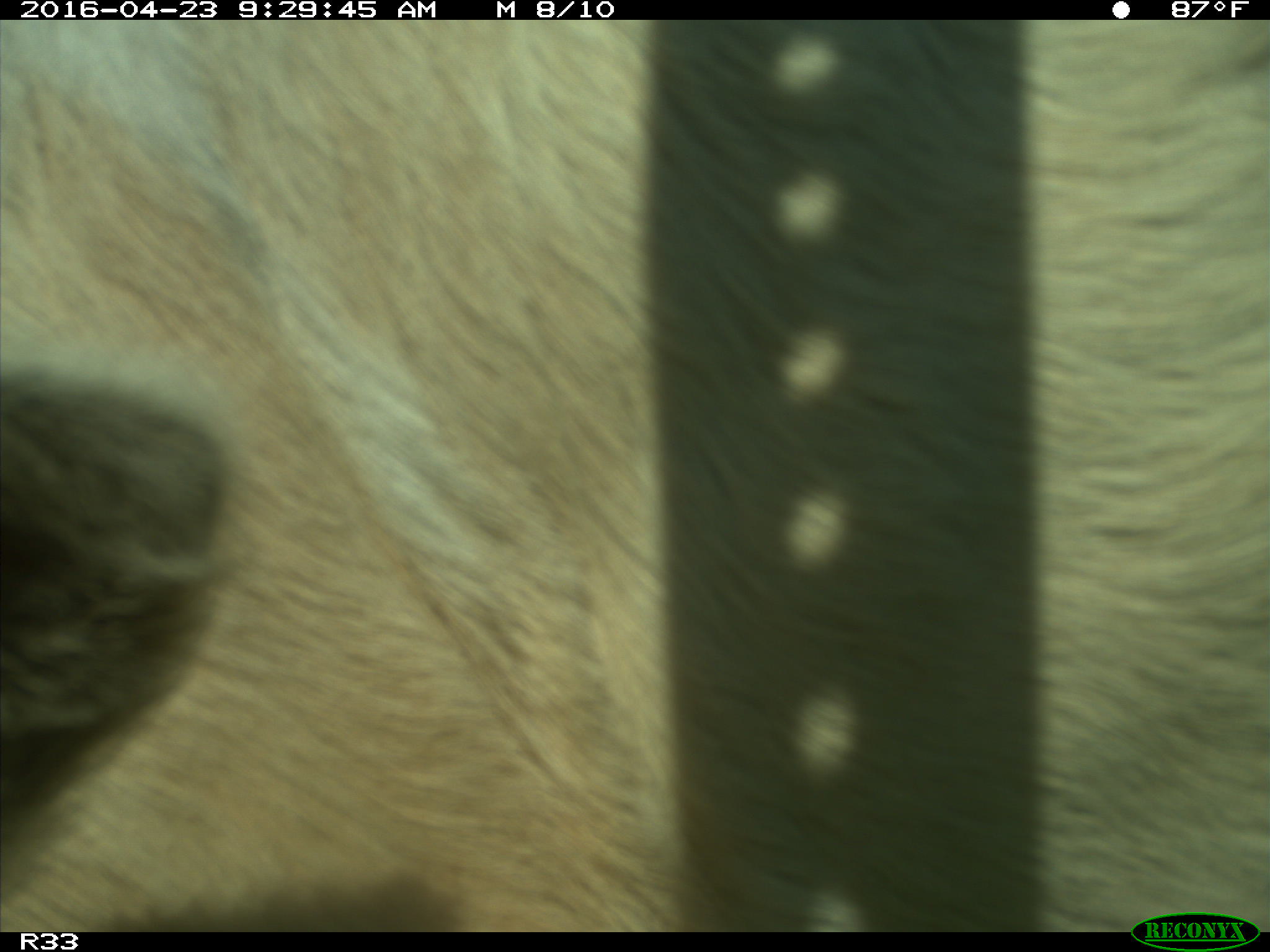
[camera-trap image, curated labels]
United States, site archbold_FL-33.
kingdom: Animalia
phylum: Chordata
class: Mammalia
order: Artiodactyla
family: Bovidae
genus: Bos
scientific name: Bos taurus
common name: domestic cow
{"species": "Bos taurus (domestic cow)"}